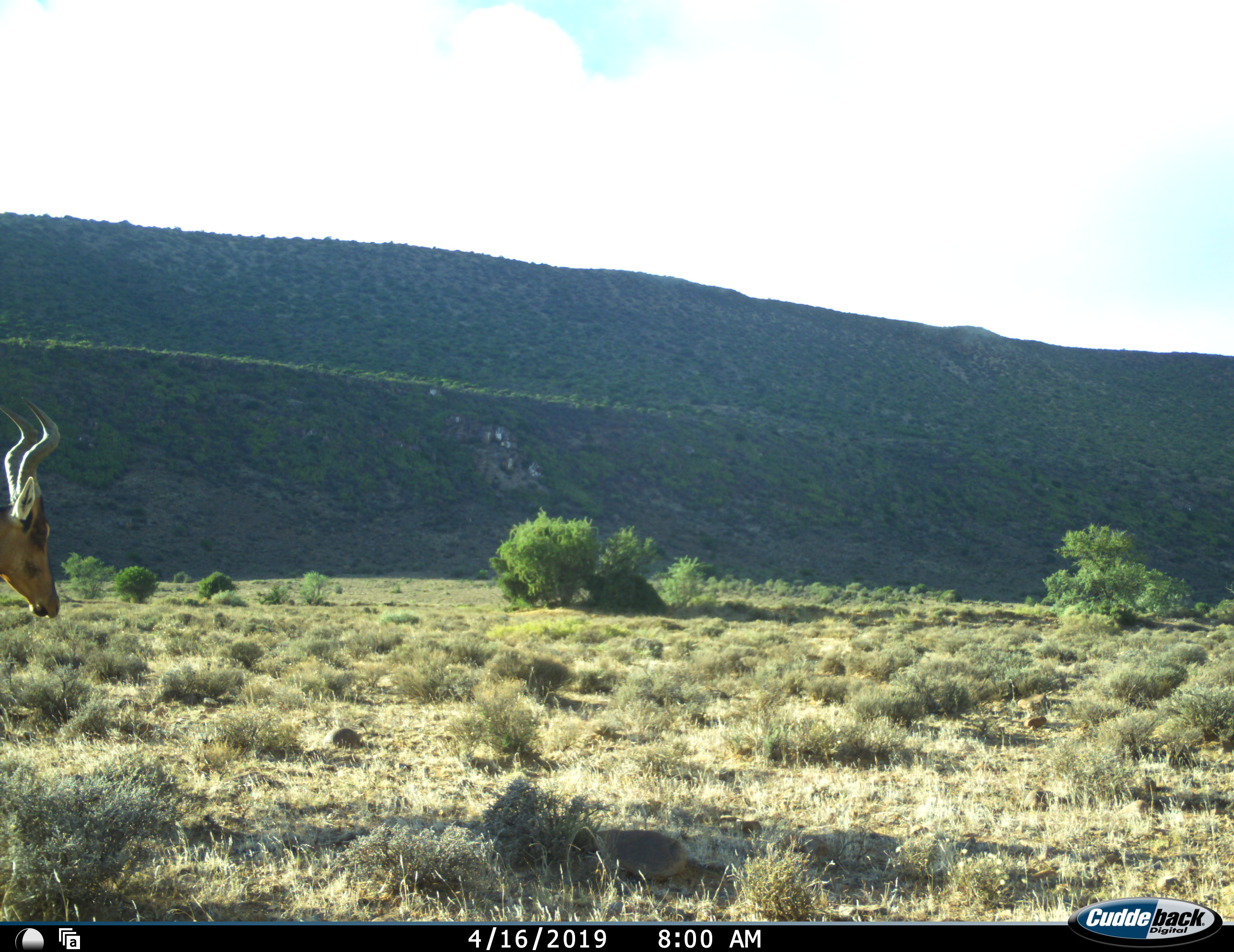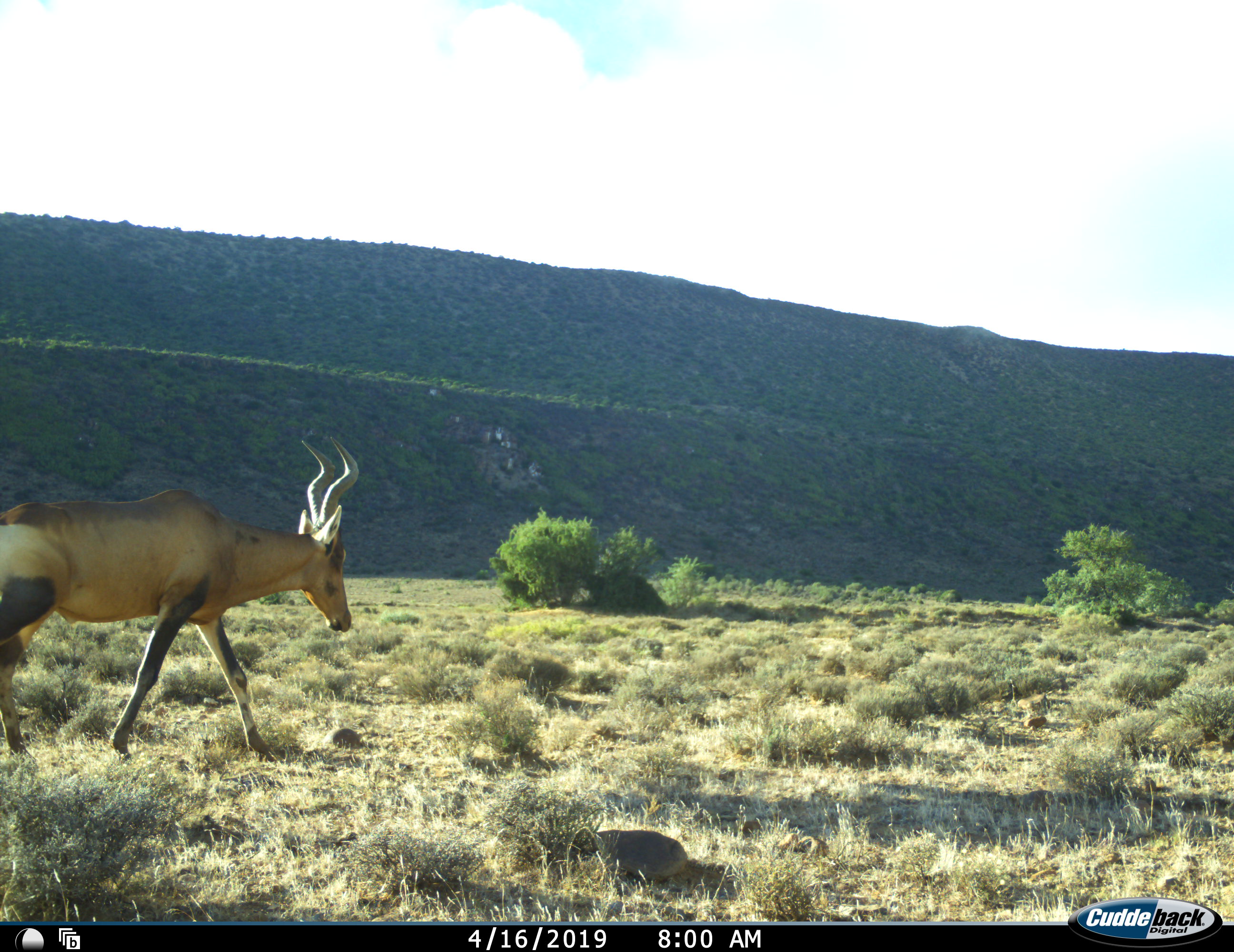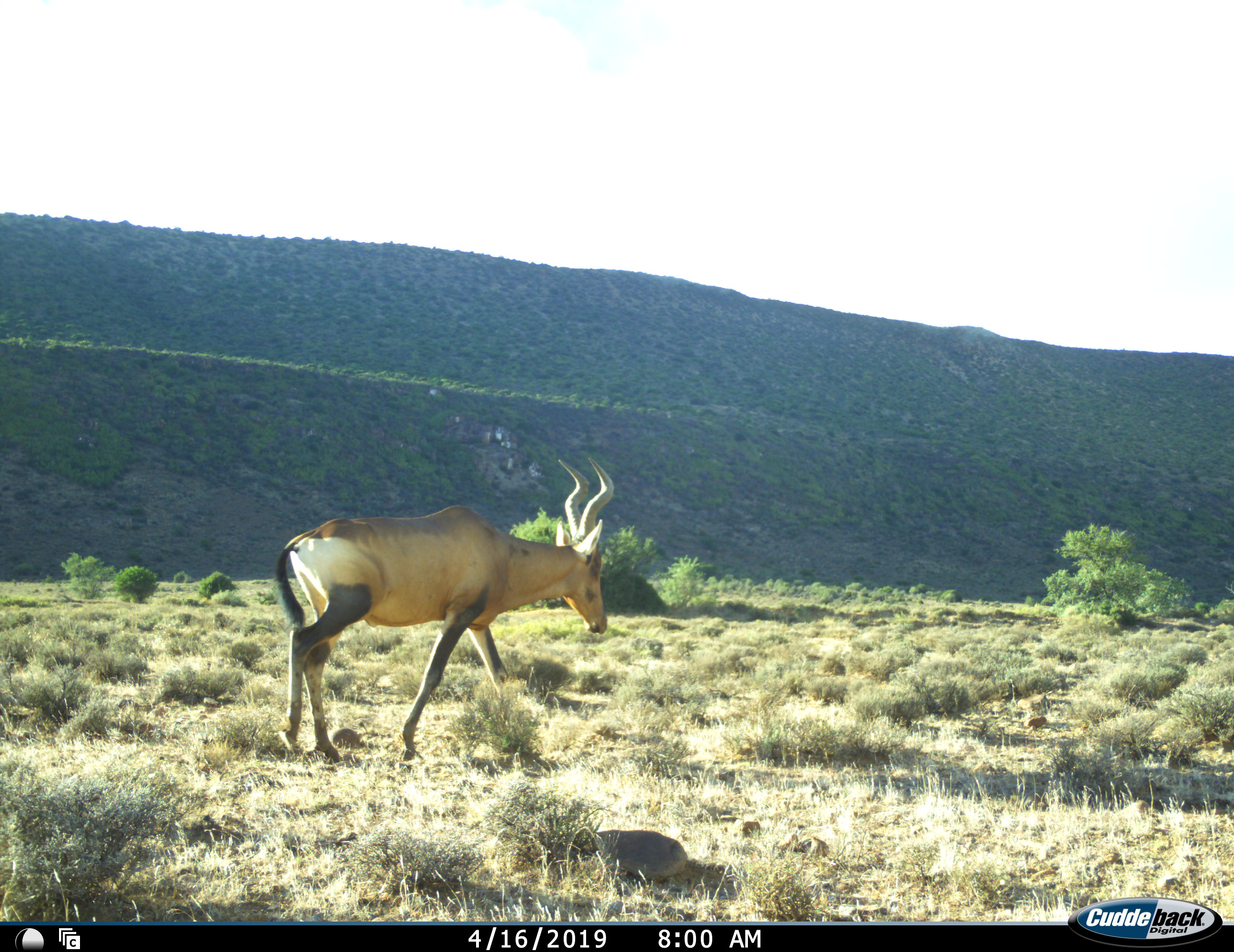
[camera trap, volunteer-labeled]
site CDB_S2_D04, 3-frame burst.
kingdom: Animalia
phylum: Chordata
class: Mammalia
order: Artiodactyla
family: Bovidae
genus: Alcelaphus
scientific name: Alcelaphus buselaphus caama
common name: red hartebeest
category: hartebeestred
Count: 1.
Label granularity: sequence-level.